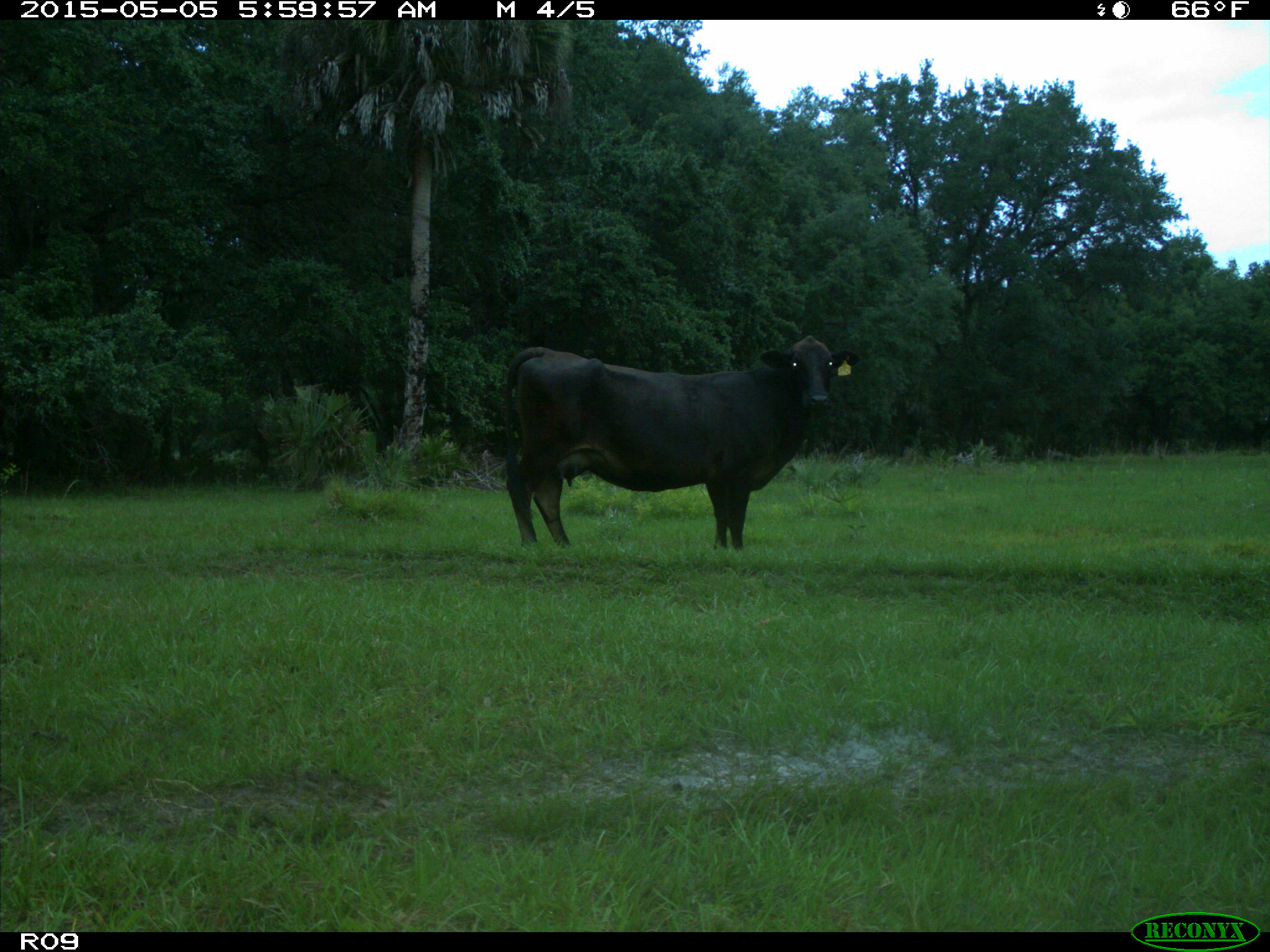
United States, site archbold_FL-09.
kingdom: Animalia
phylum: Chordata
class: Mammalia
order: Artiodactyla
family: Bovidae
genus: Bos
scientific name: Bos taurus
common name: domestic cow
Bos taurus (domestic cow).